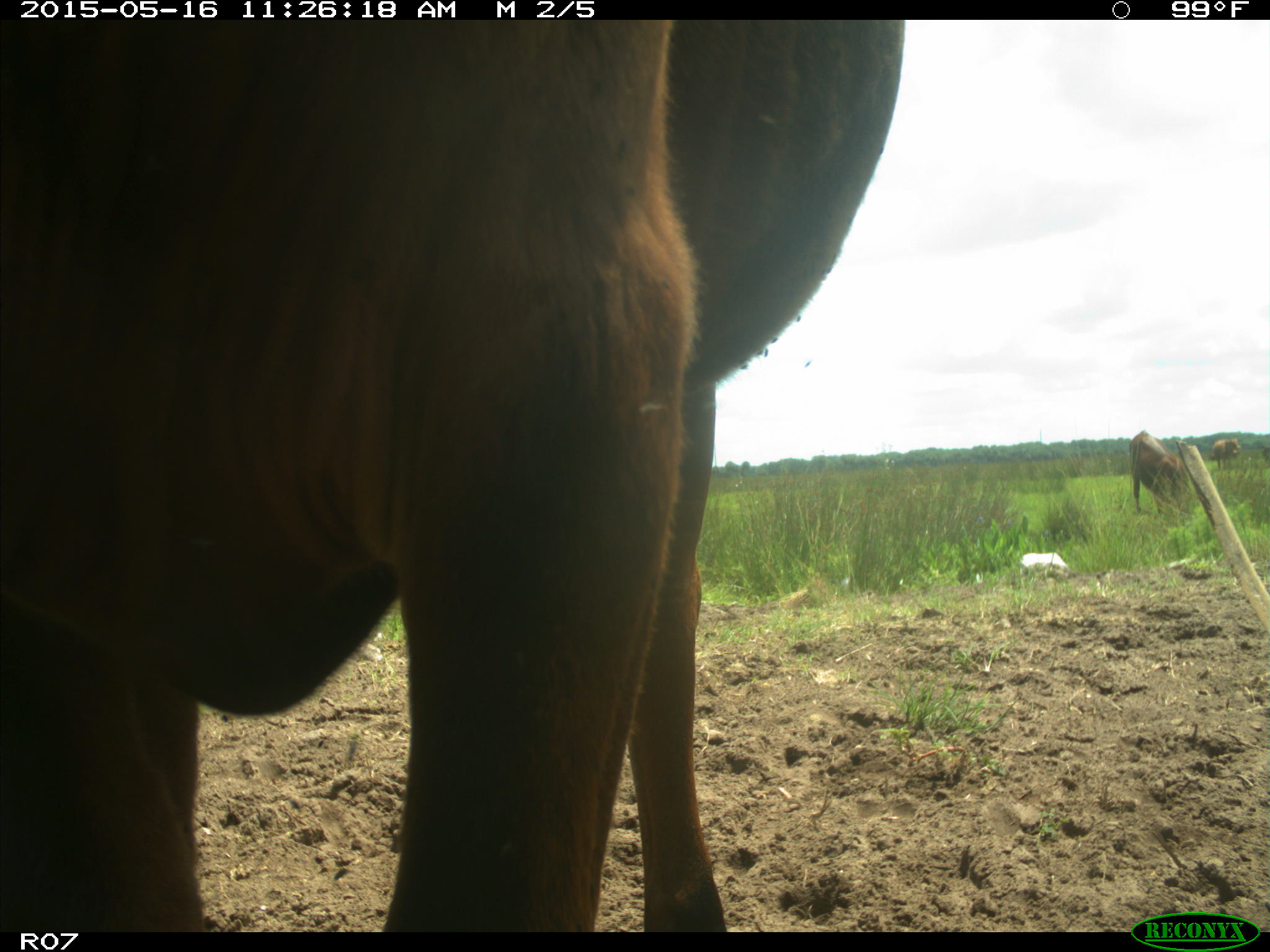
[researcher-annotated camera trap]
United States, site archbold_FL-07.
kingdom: Animalia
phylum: Chordata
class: Mammalia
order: Artiodactyla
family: Bovidae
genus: Bos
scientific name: Bos taurus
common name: domestic cow